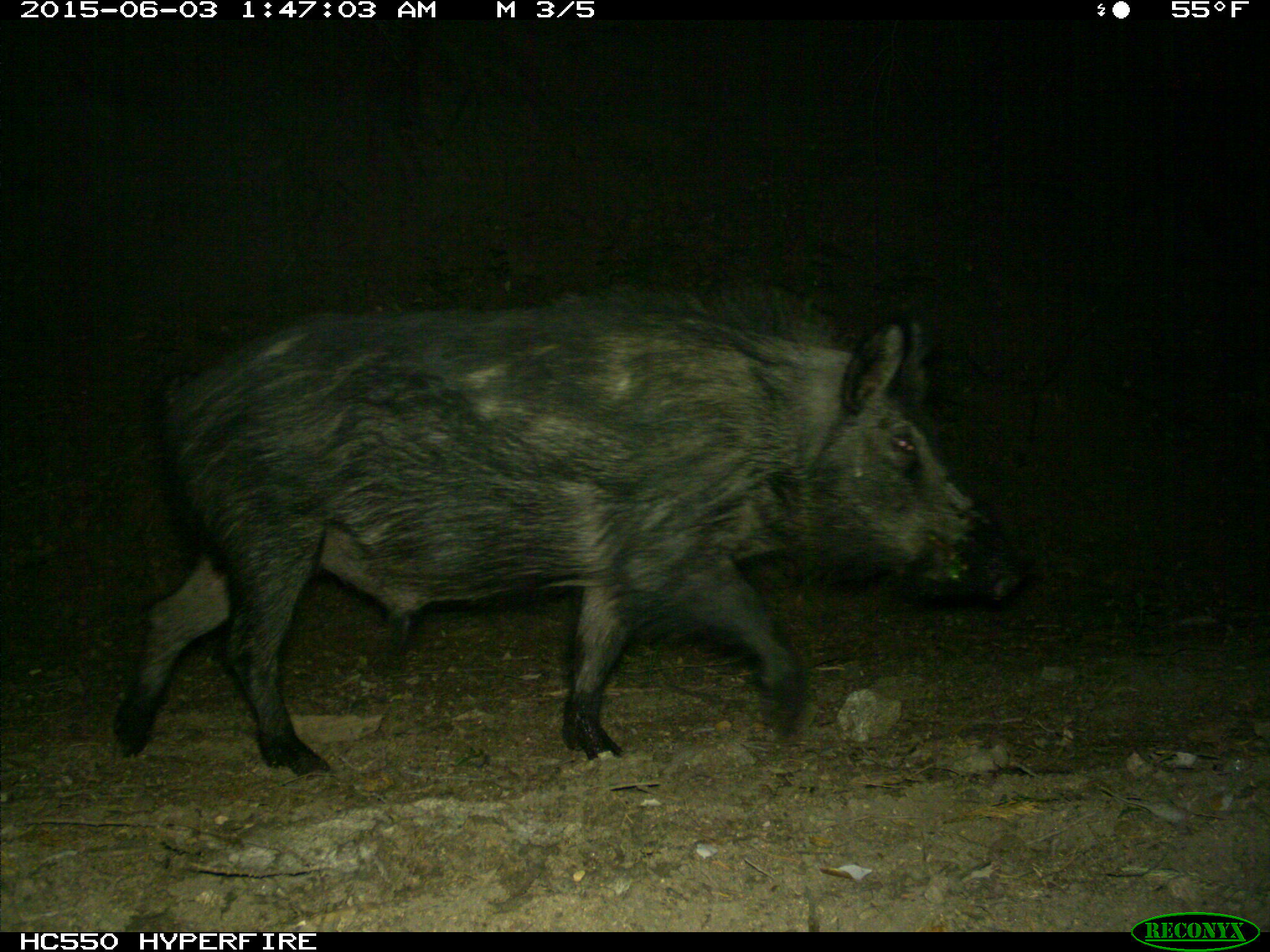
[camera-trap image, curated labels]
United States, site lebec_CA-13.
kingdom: Animalia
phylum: Chordata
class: Mammalia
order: Artiodactyla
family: Suidae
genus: Sus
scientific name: Sus scrofa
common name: wild boar